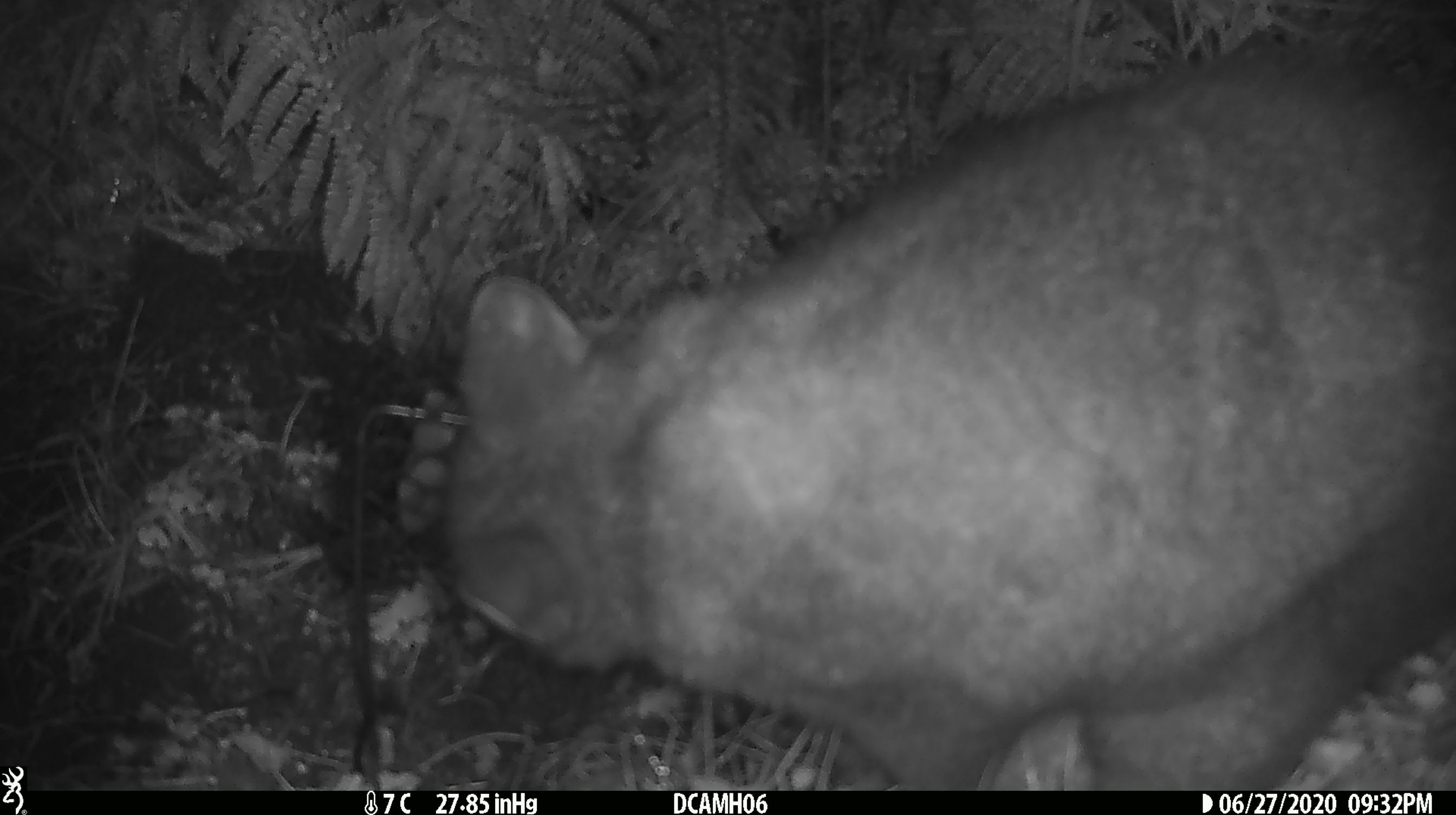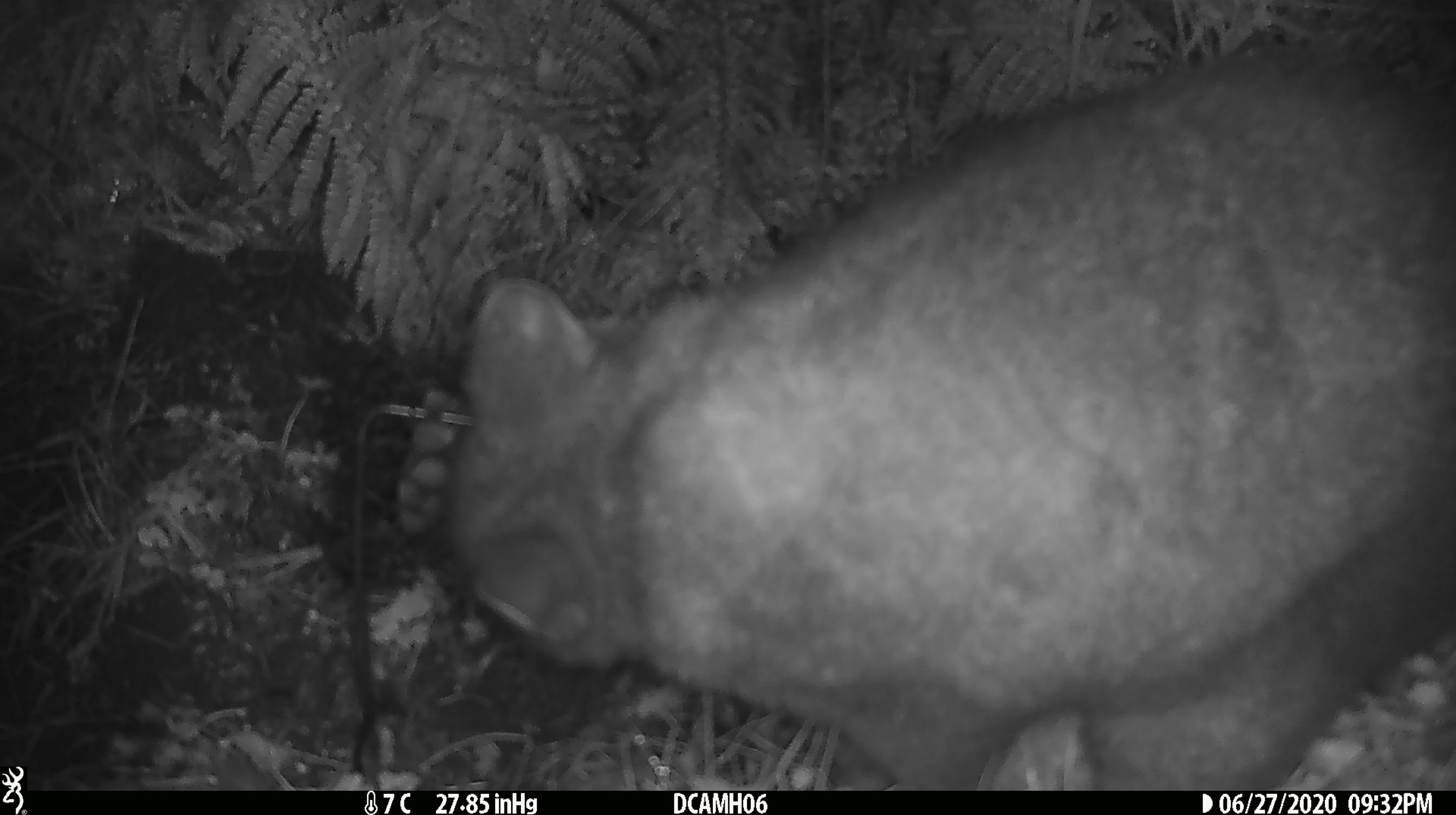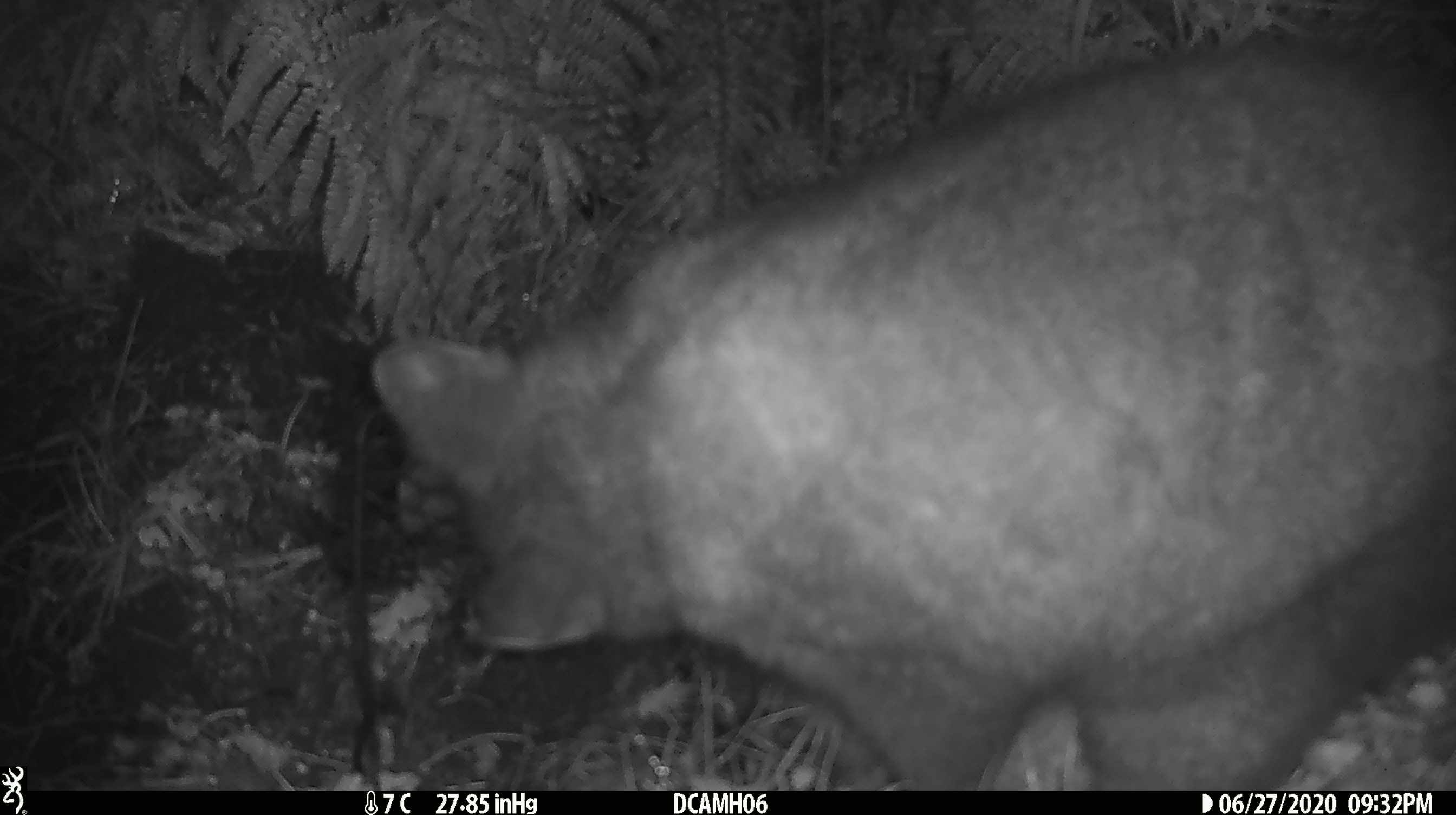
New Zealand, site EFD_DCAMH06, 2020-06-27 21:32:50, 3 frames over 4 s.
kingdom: Animalia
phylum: Chordata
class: Mammalia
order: Diprotodontia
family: Phalangeridae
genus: Trichosurus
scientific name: Trichosurus vulpecula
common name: common brushtail possum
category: possum